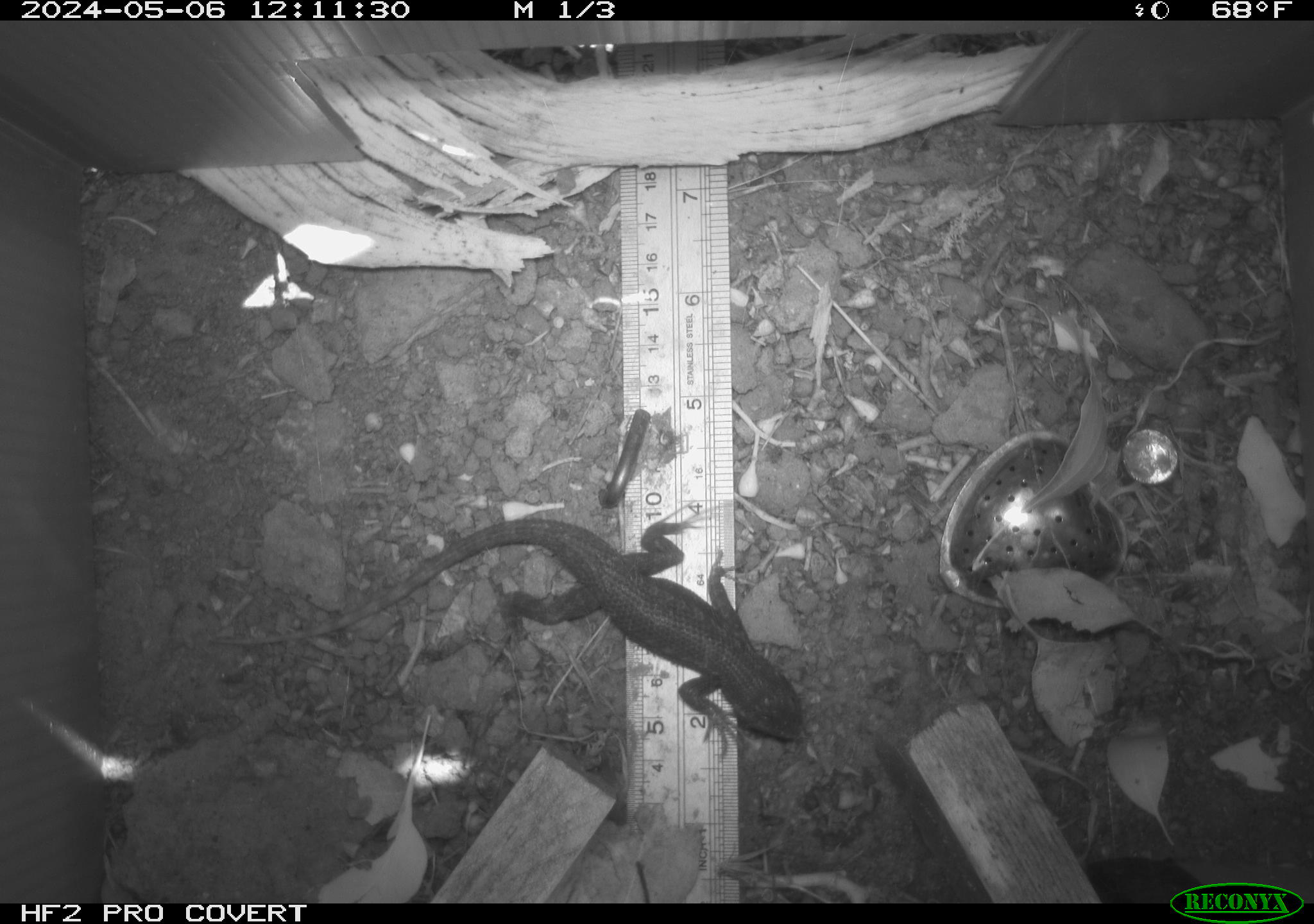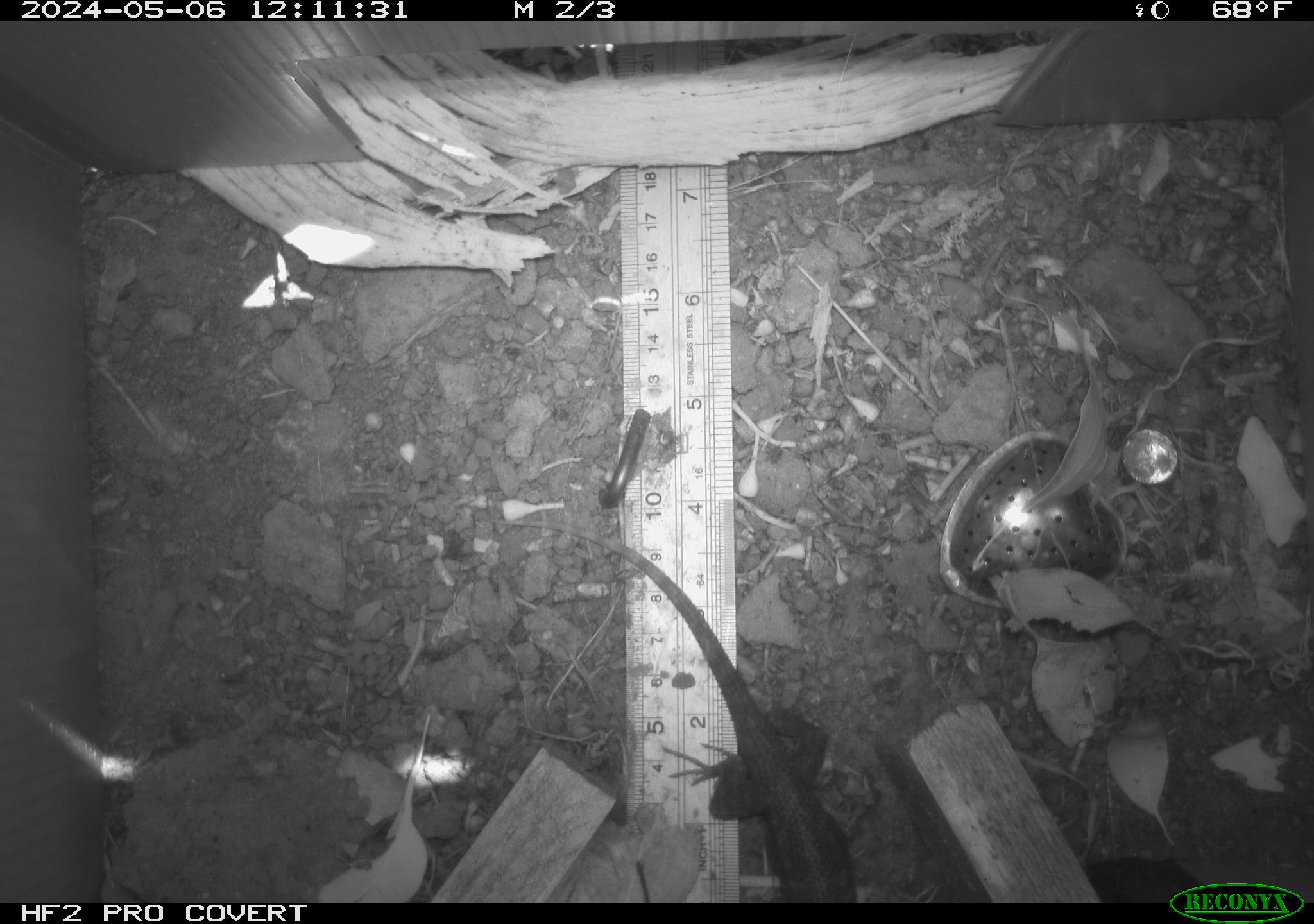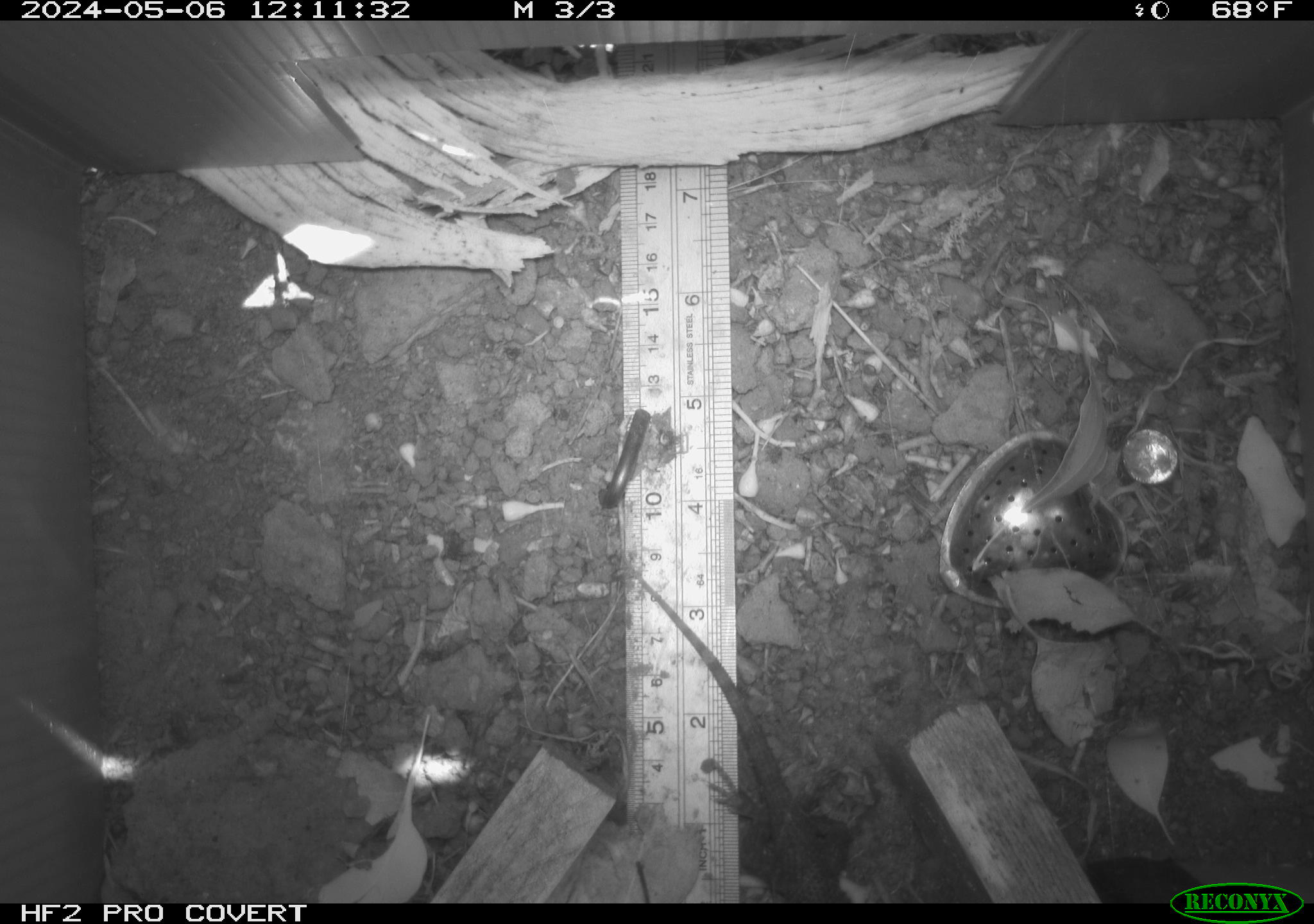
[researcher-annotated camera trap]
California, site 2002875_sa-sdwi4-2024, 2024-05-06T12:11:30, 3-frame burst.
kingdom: Animalia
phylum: Chordata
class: Reptilia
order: Squamata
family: Phrynosomatidae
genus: Sceloporus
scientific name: Sceloporus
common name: spiny lizards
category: sceloporus species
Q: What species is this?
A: Sceloporus species (spiny lizards) (Sceloporus).